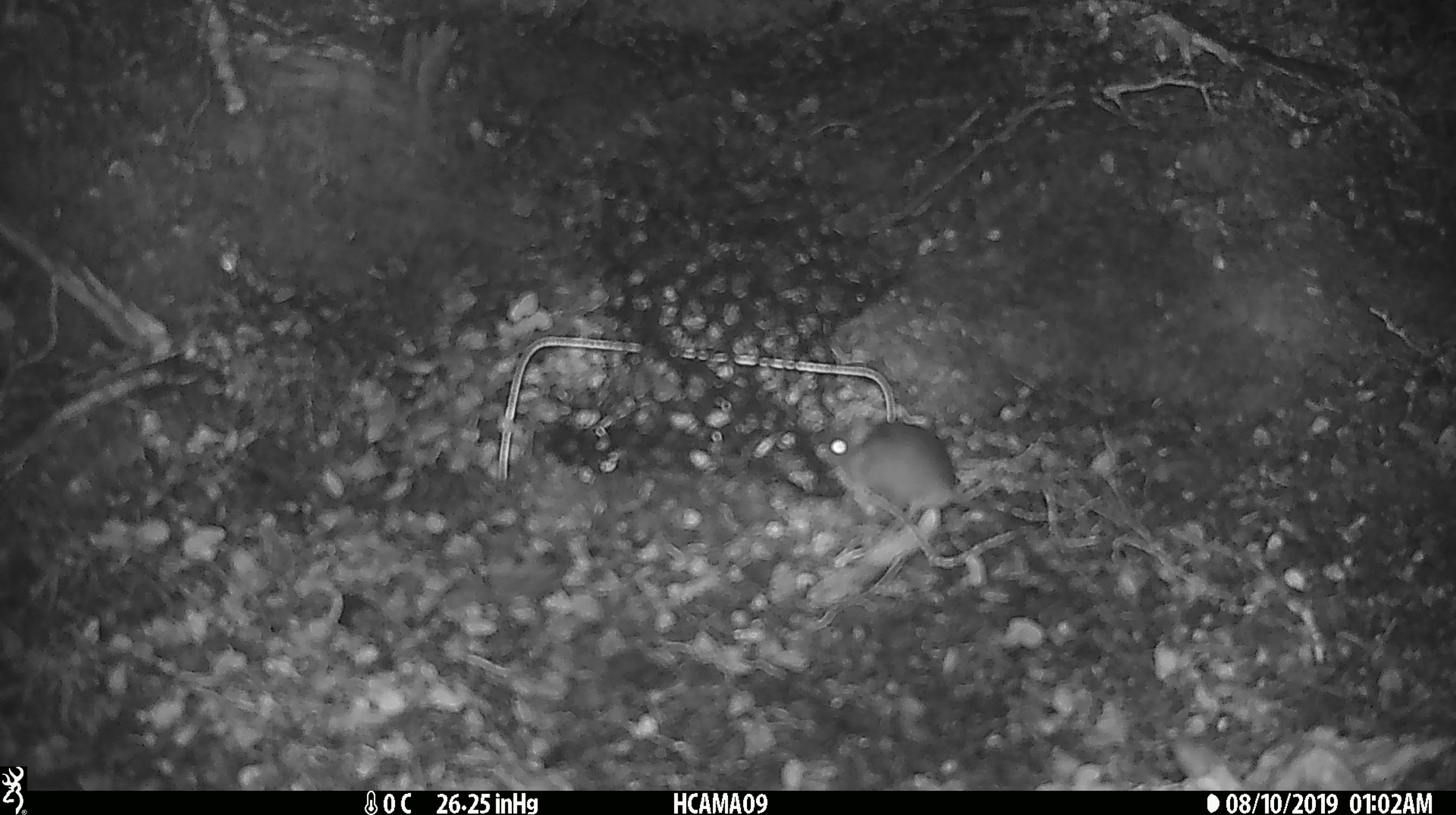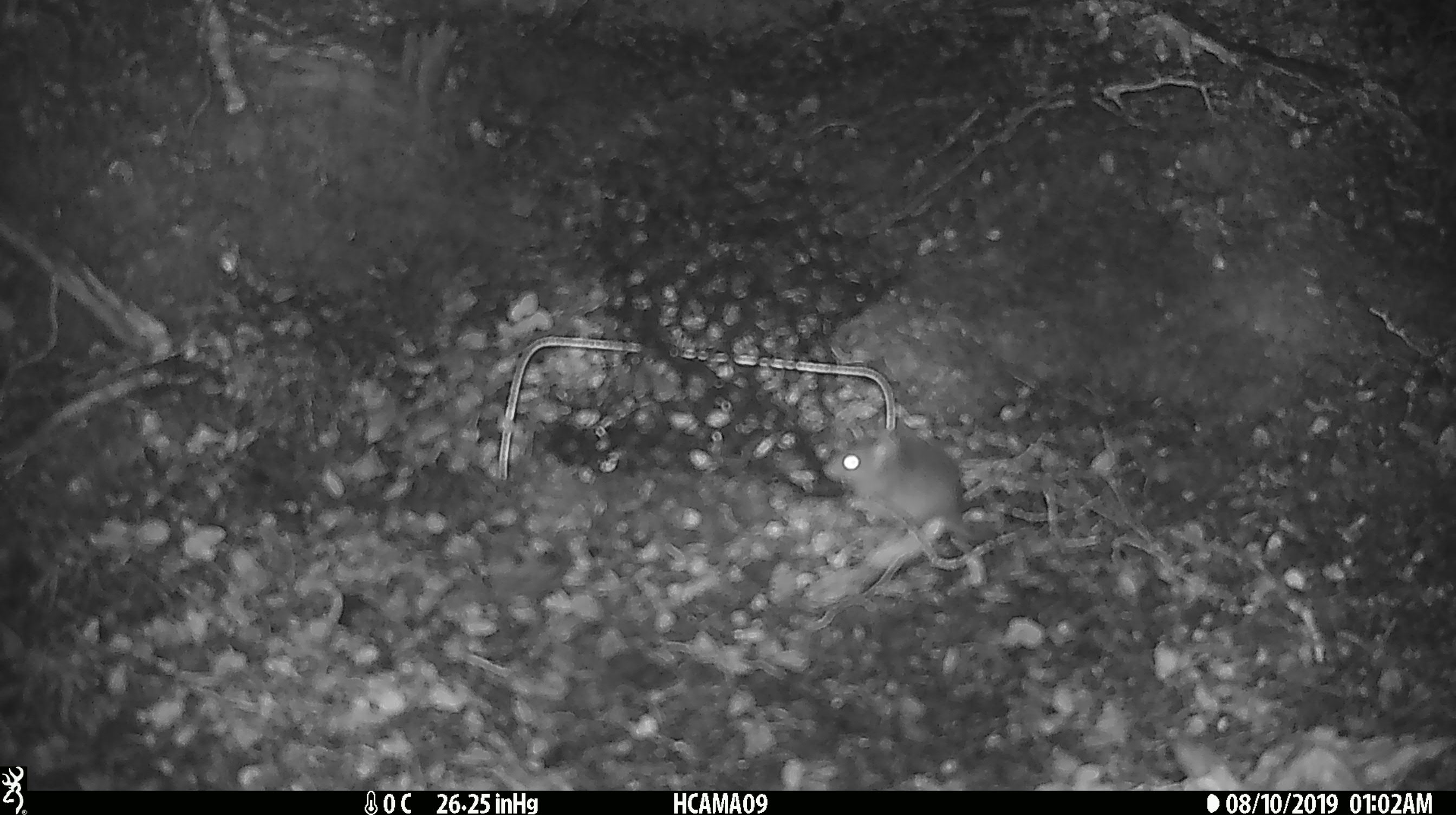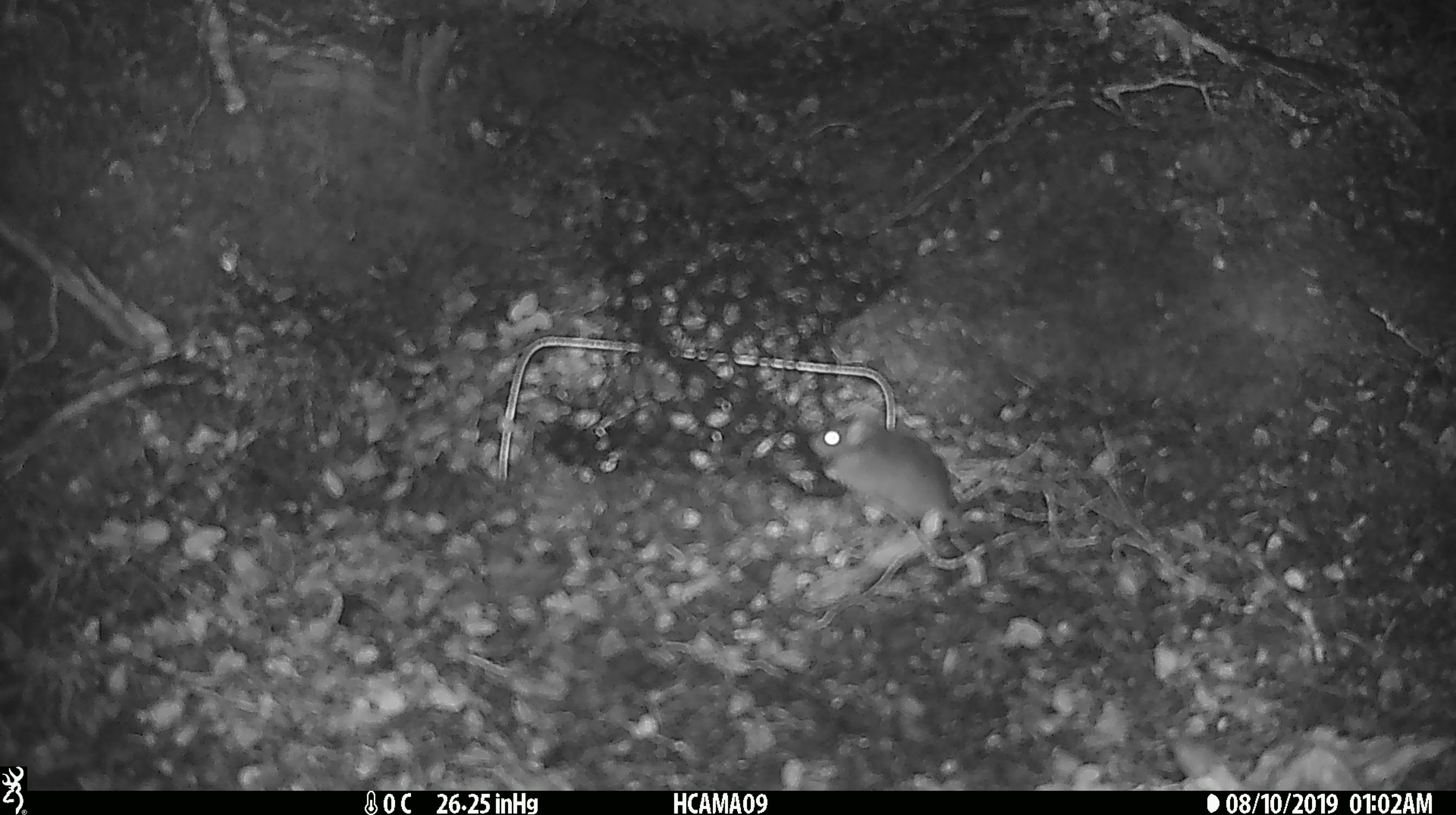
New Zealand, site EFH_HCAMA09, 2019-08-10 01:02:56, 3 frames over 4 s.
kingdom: Animalia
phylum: Chordata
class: Mammalia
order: Rodentia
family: Muridae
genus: Mus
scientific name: Mus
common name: mouse